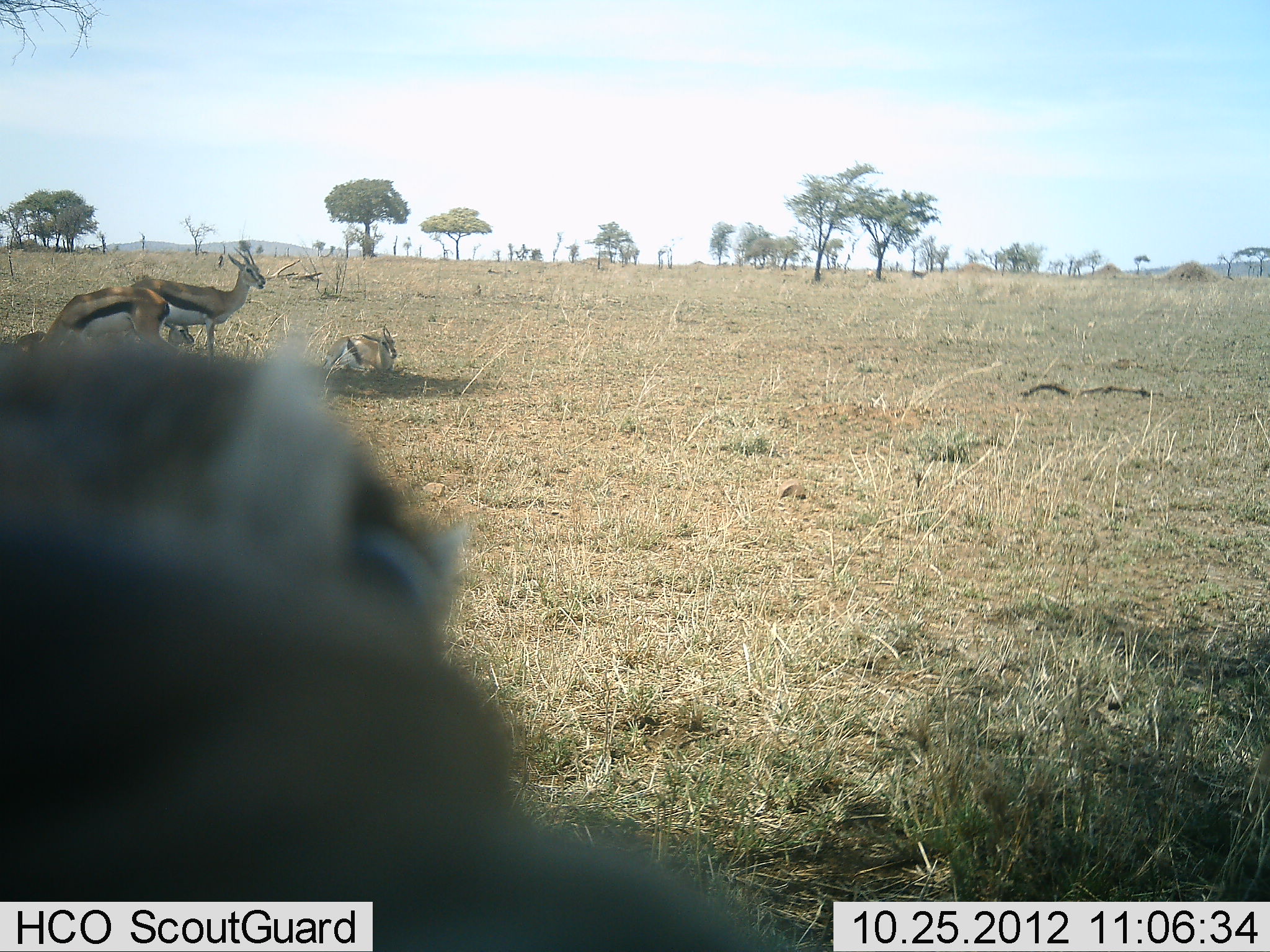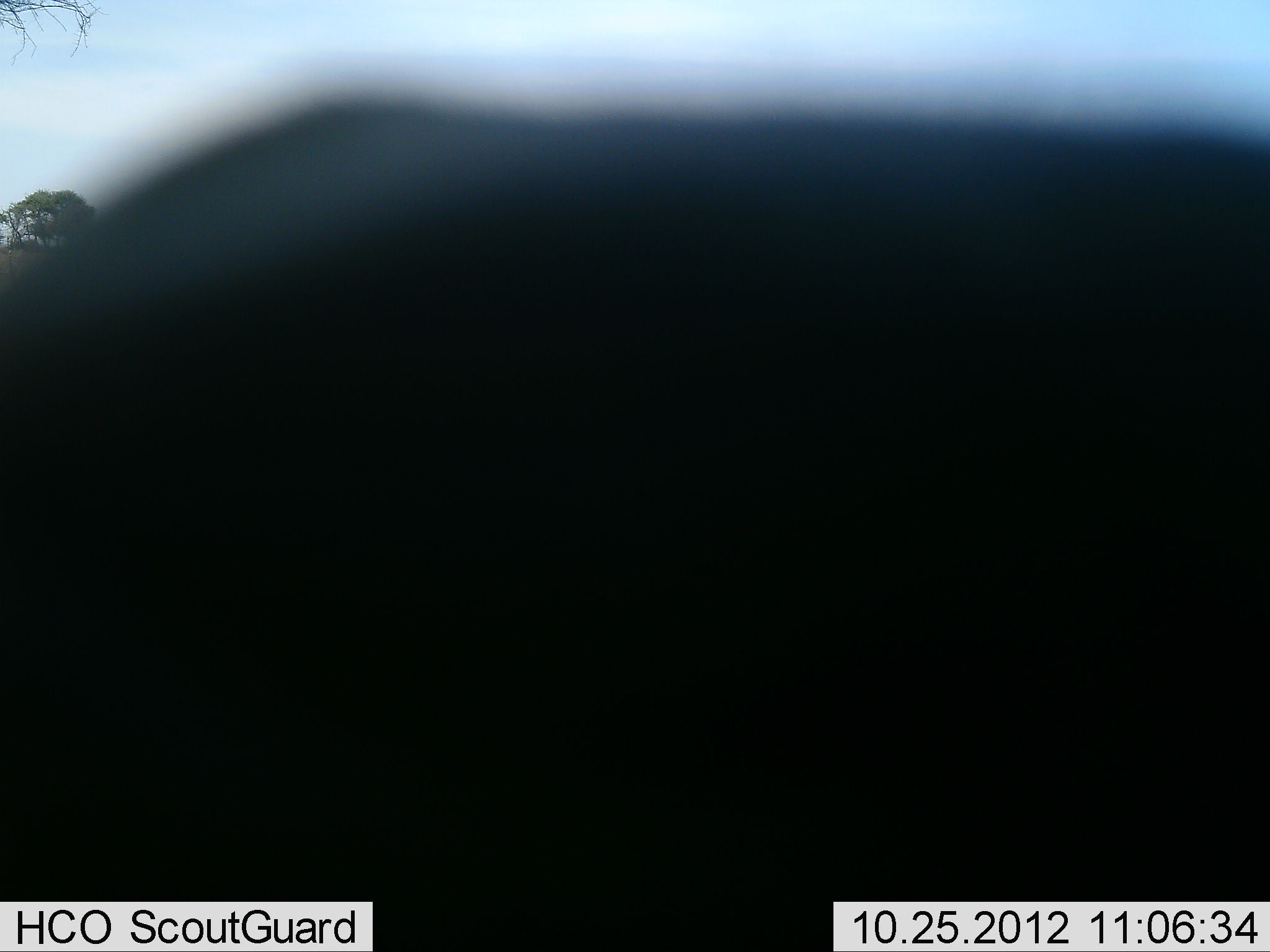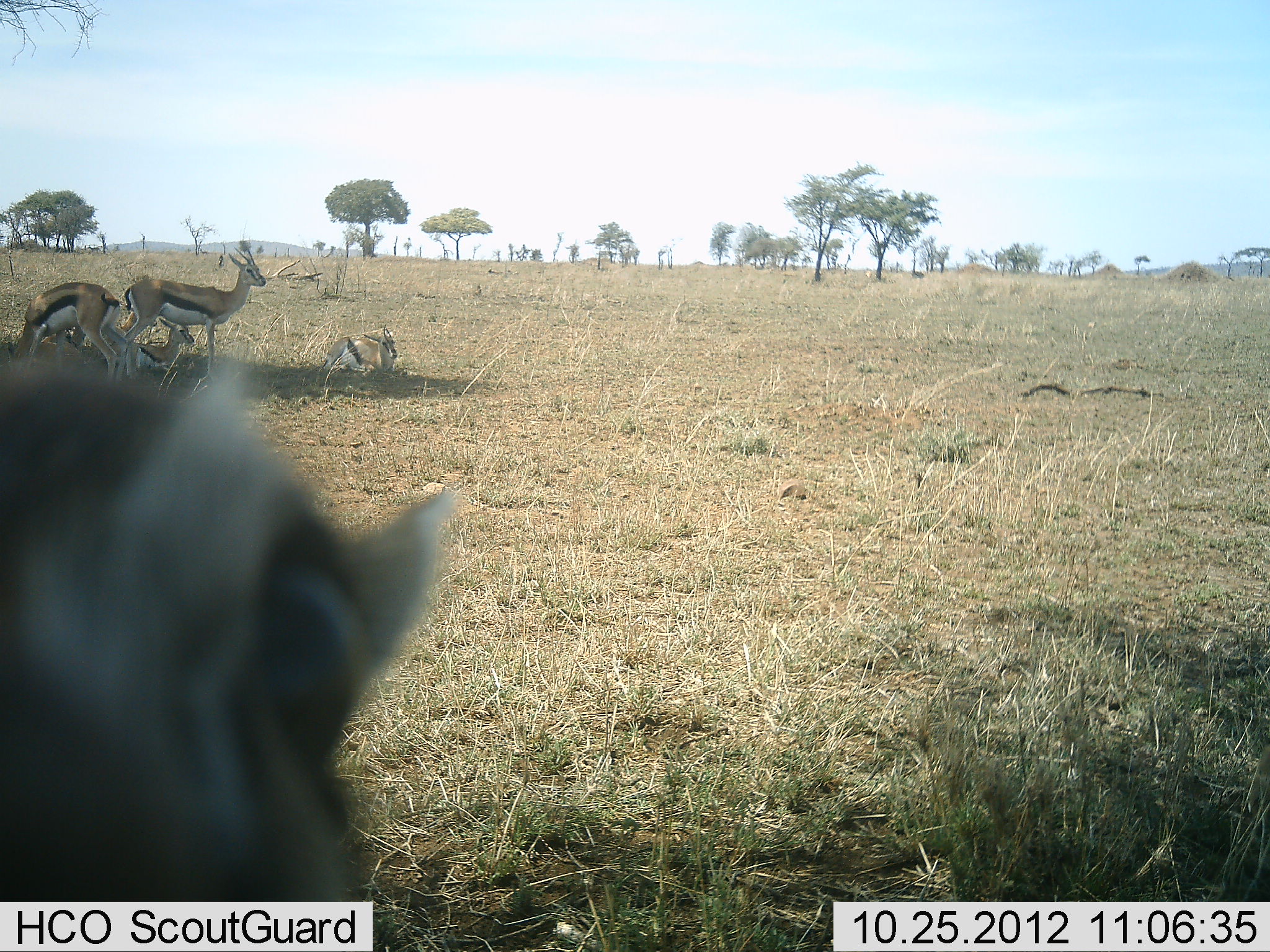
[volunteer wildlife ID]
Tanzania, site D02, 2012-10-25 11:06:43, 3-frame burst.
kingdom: Animalia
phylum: Chordata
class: Mammalia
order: Artiodactyla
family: Bovidae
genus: Eudorcas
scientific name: Eudorcas thomsonii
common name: thomson's gazelle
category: gazellethomsons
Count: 5.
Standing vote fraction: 73%.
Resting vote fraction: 73%.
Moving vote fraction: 18%.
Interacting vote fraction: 27%.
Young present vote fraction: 36%.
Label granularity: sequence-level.